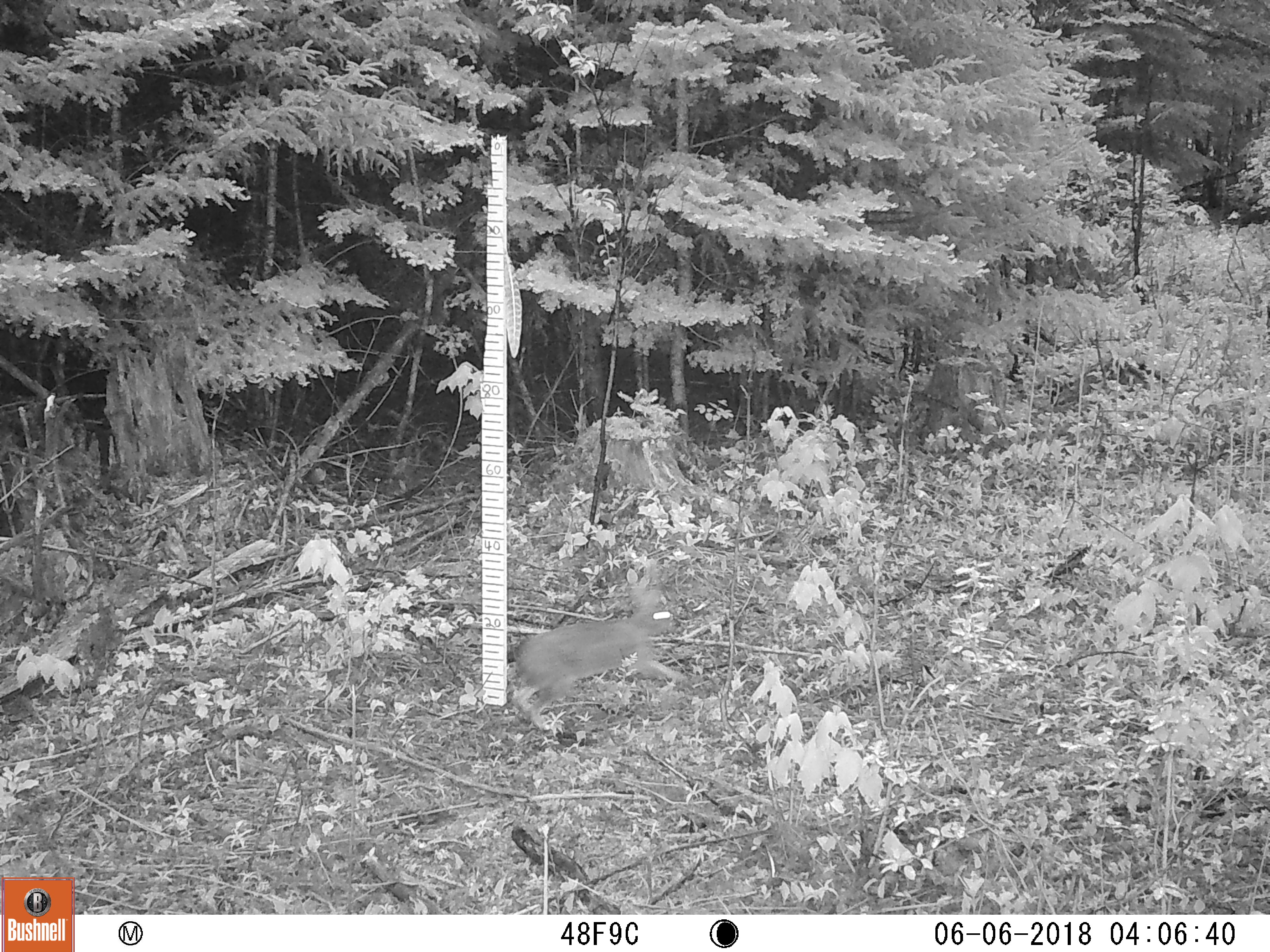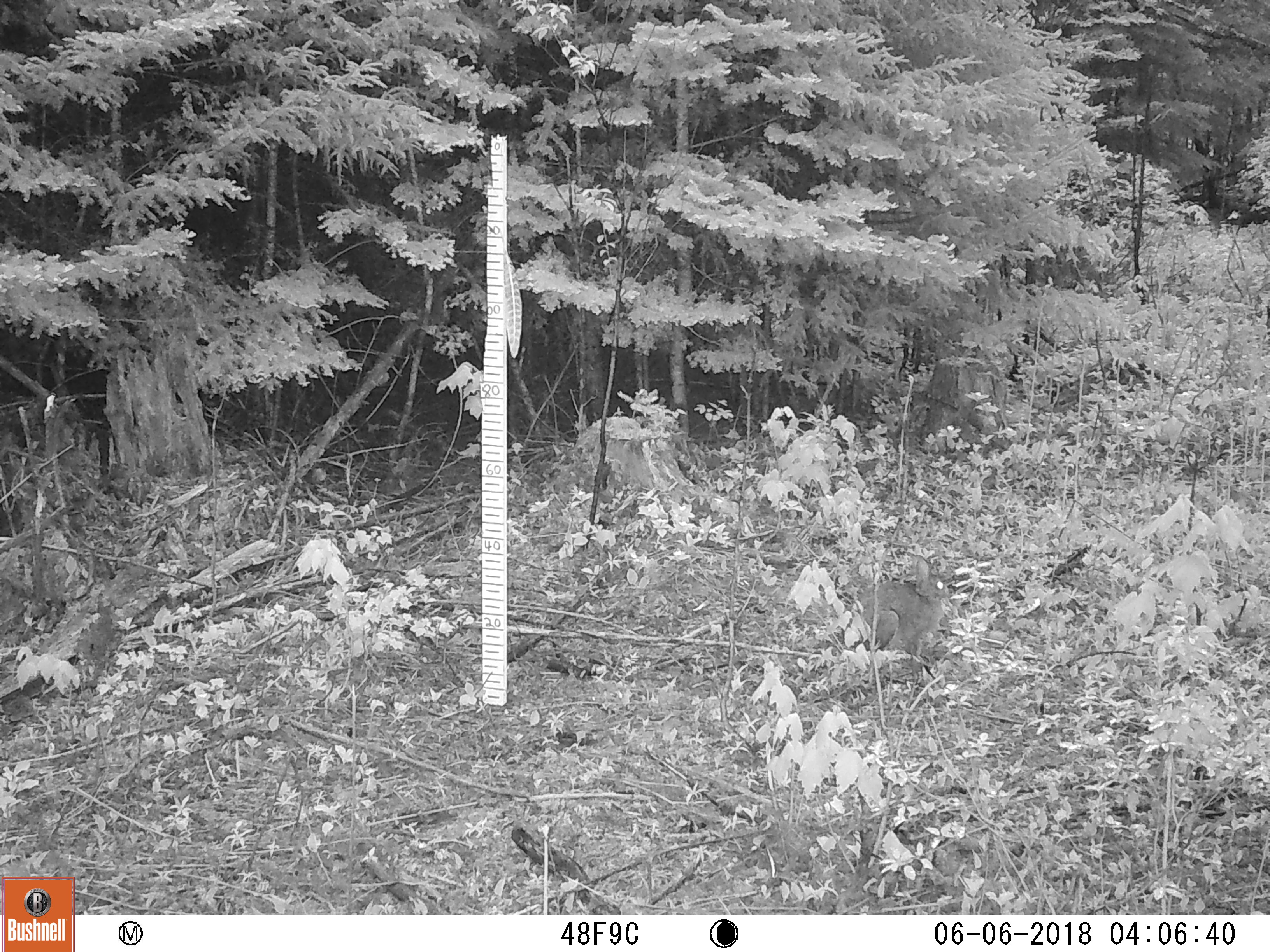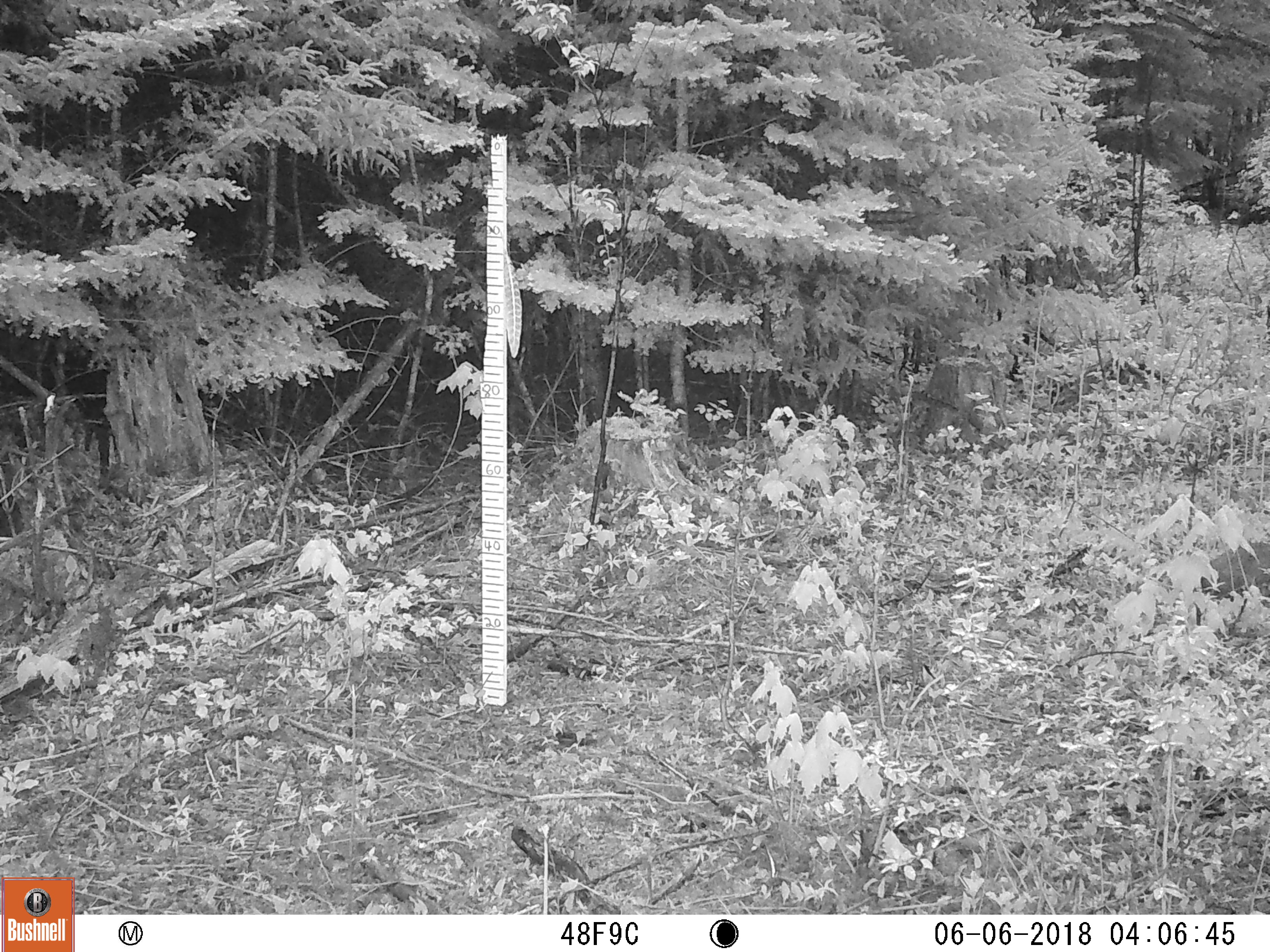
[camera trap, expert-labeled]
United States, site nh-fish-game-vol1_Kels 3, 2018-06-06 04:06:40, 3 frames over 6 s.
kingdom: Animalia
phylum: Chordata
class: Mammalia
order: Lagomorpha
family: Leporidae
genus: Lepus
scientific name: Lepus americanus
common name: snowshoe hare